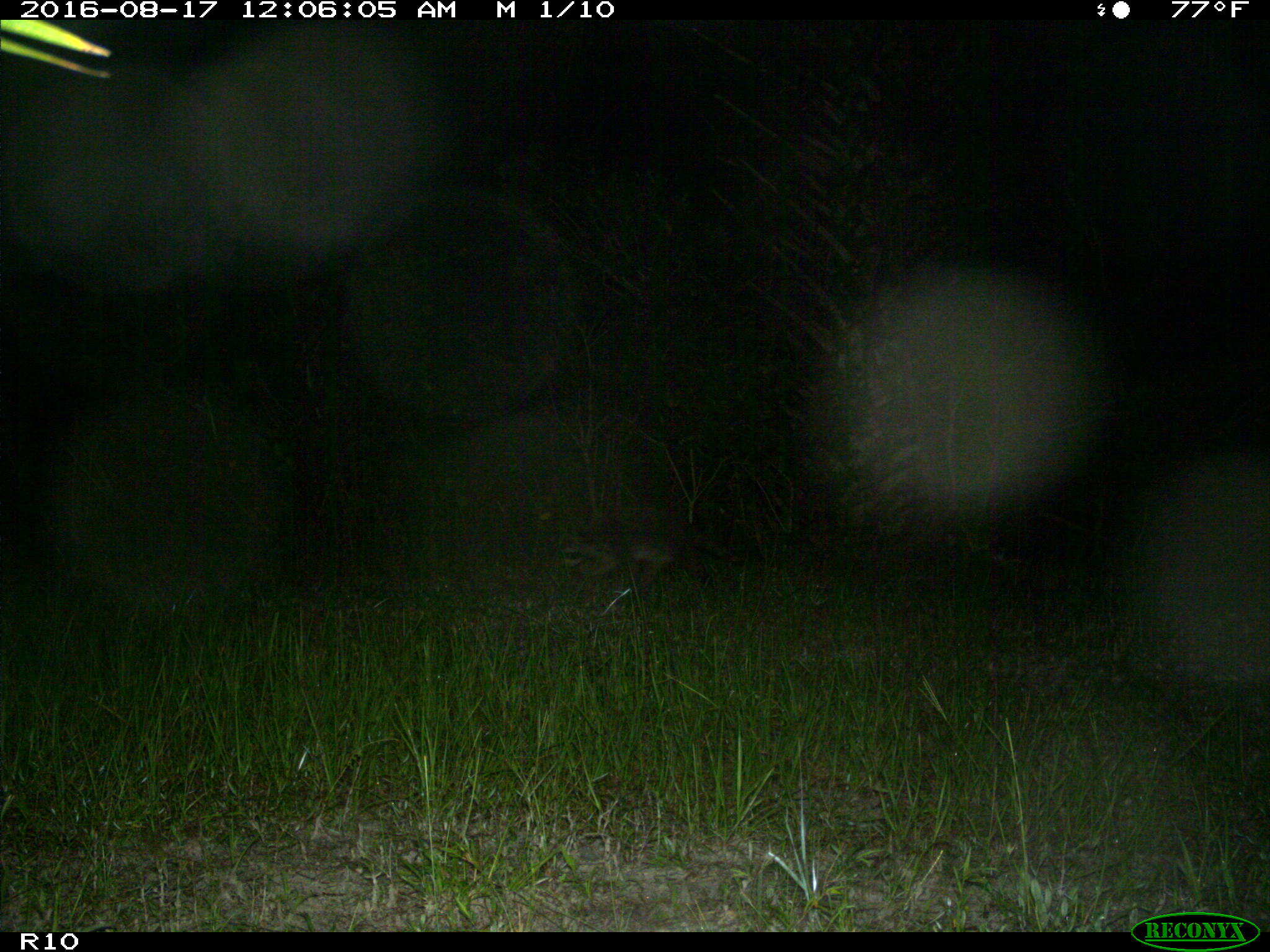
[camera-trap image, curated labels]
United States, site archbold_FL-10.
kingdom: Animalia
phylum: Chordata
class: Mammalia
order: Carnivora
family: Procyonidae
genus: Procyon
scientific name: Procyon lotor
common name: common raccoon